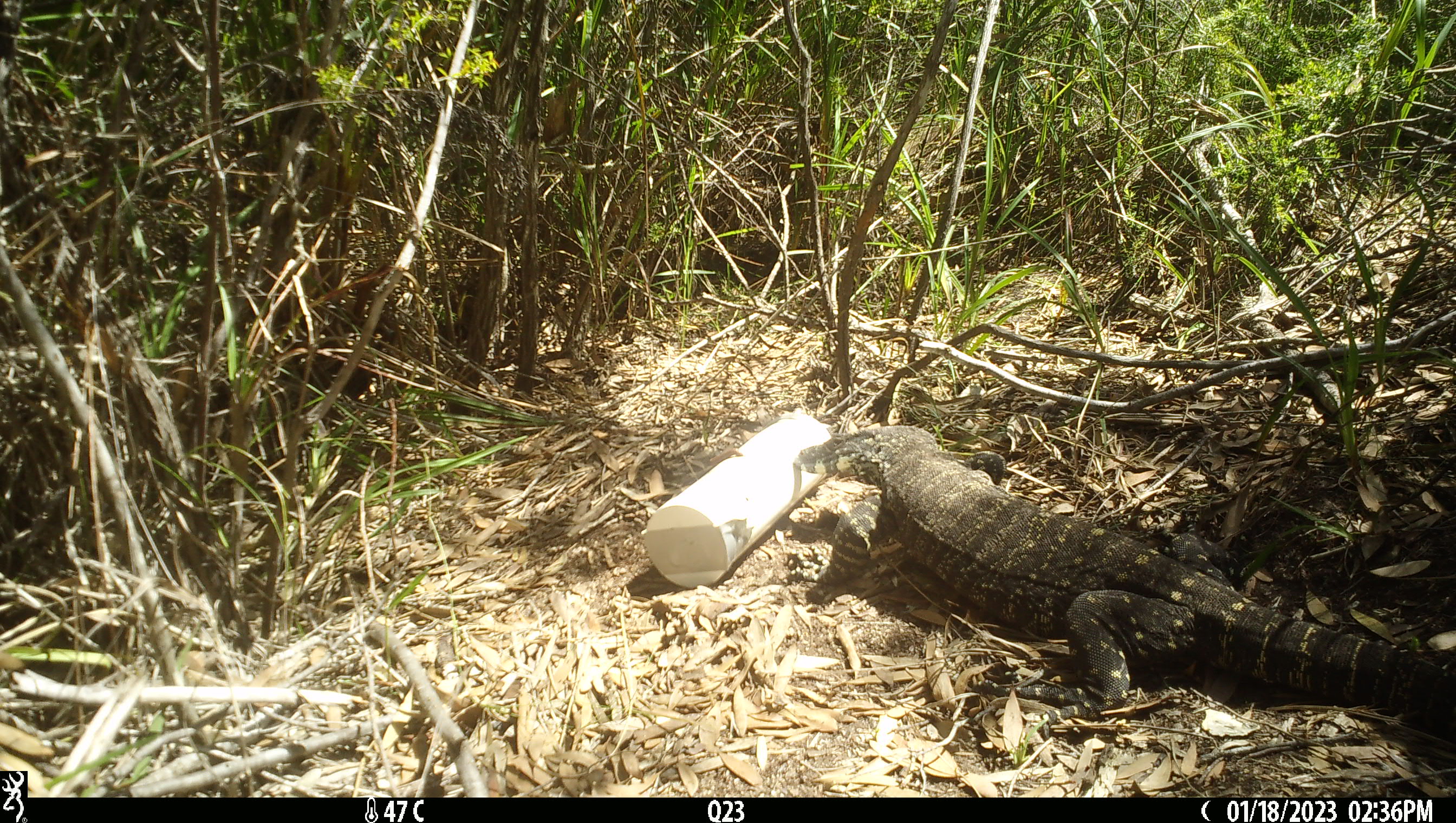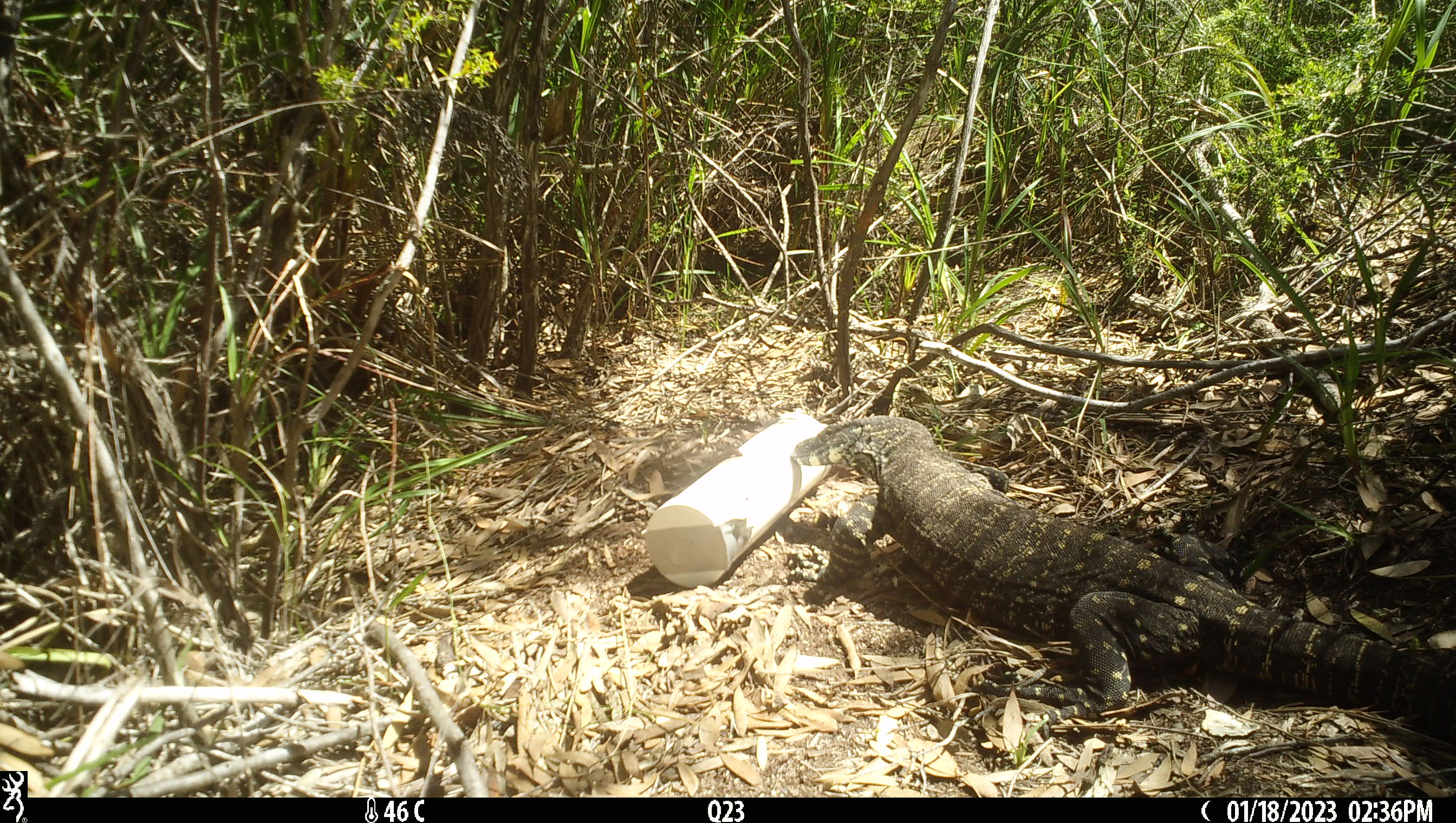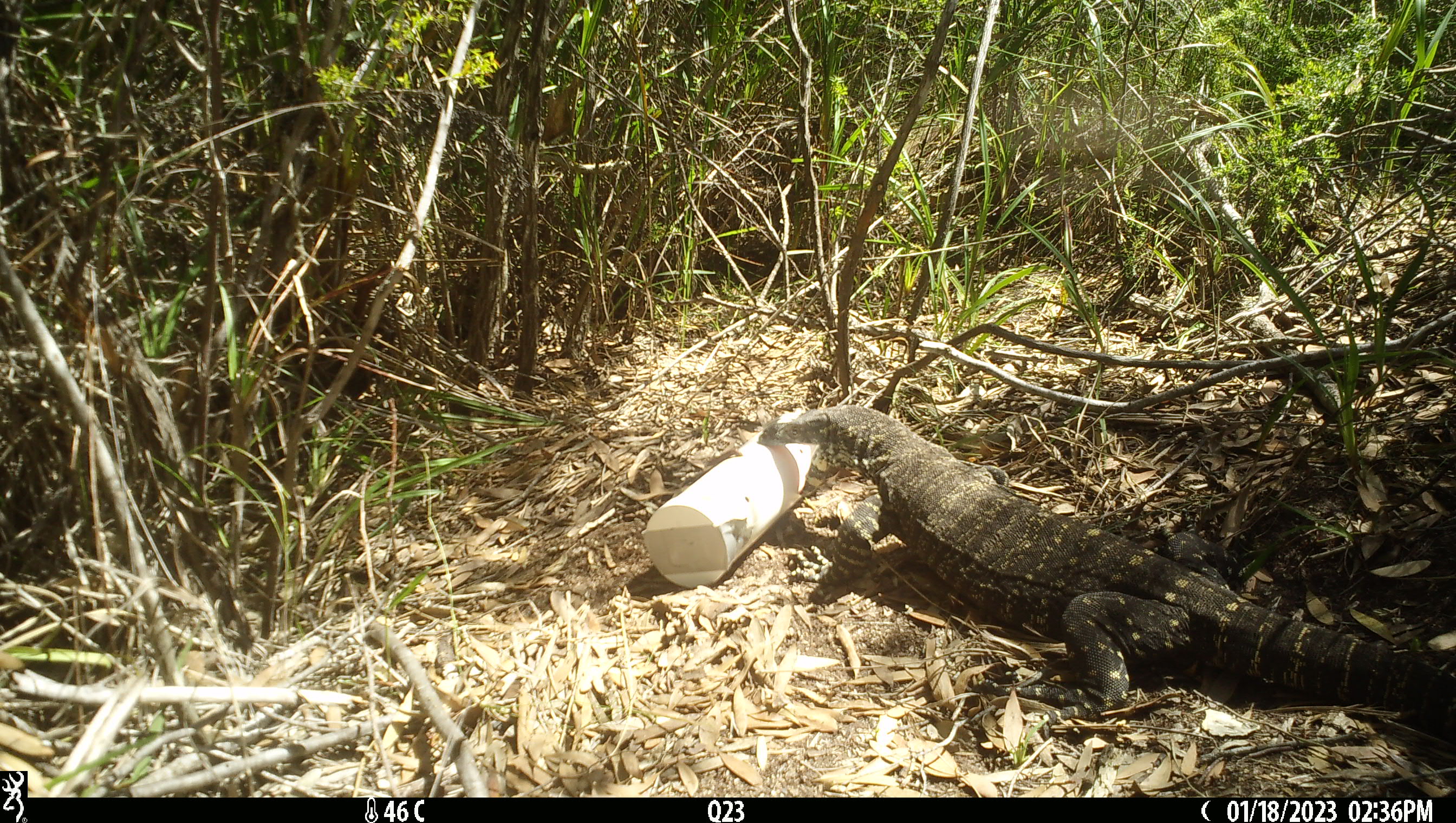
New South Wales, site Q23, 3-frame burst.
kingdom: Animalia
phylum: Chordata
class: Reptilia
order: Squamata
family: Varanidae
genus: Varanus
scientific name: Varanus varius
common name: lace monitor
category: goanna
Goanna (lace monitor) (Varanus varius).